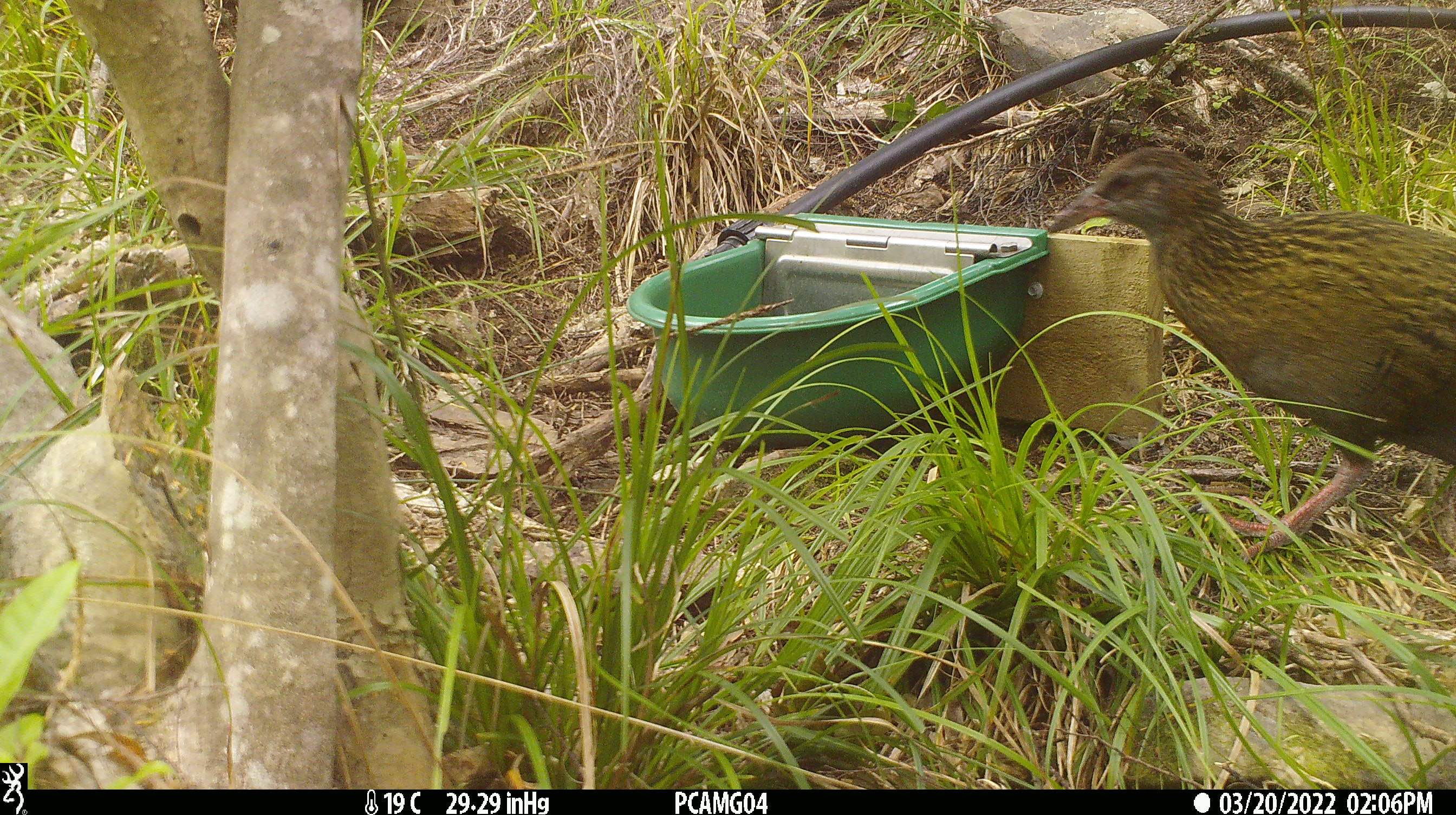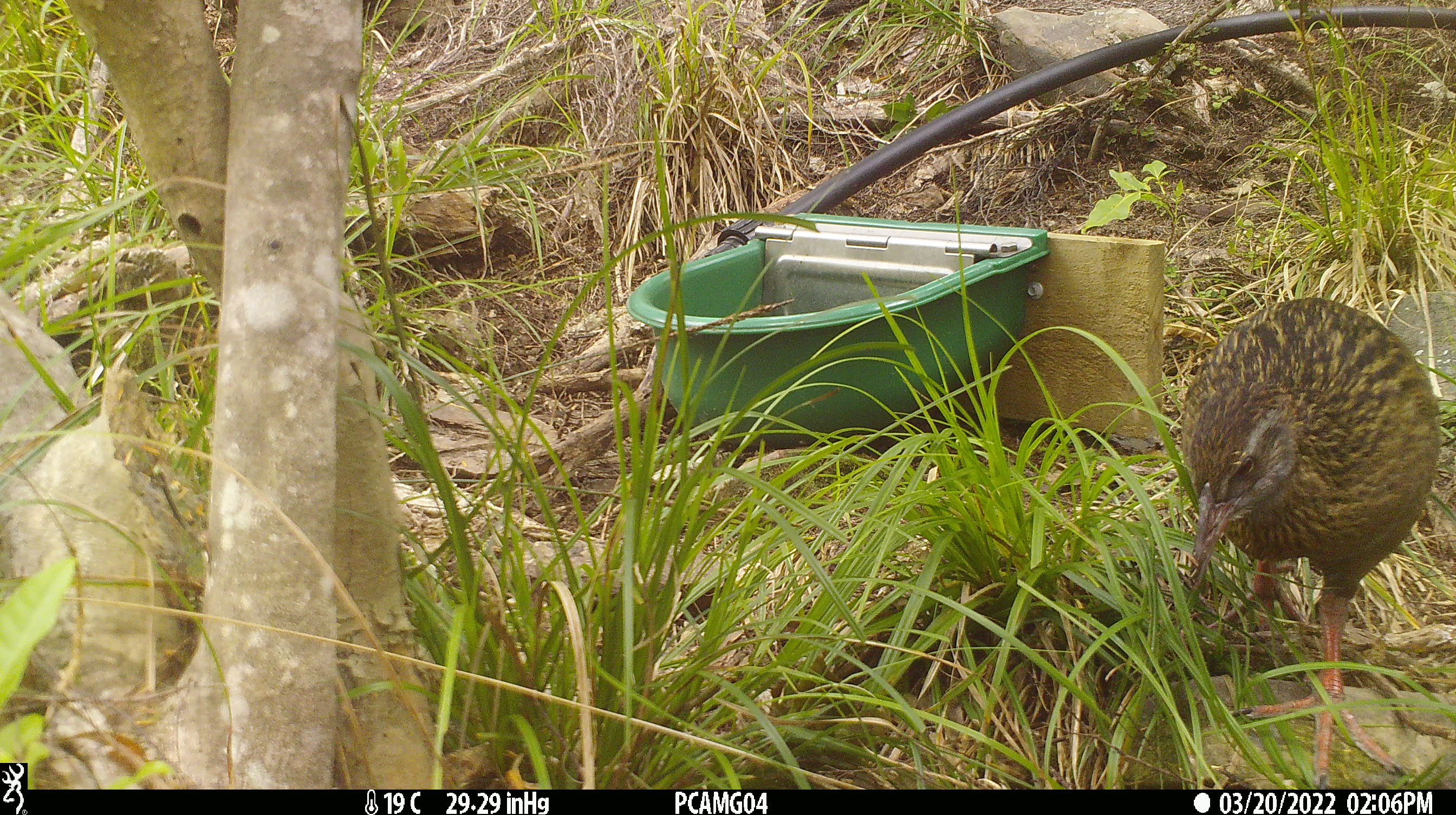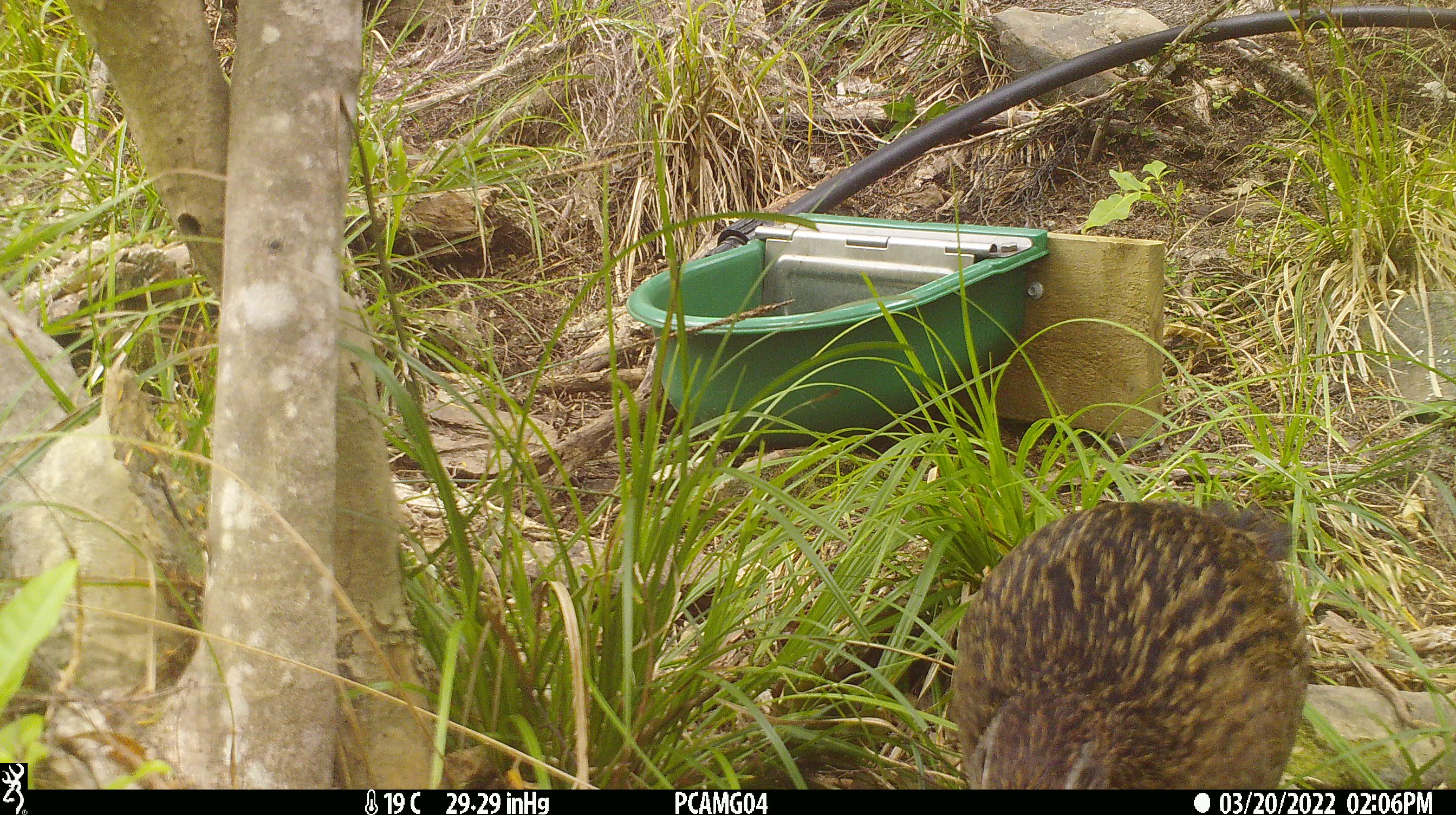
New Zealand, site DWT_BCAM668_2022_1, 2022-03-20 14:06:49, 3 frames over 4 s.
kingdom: Animalia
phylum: Chordata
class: Aves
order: Gruiformes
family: Rallidae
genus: Gallirallus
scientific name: Gallirallus australis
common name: weka